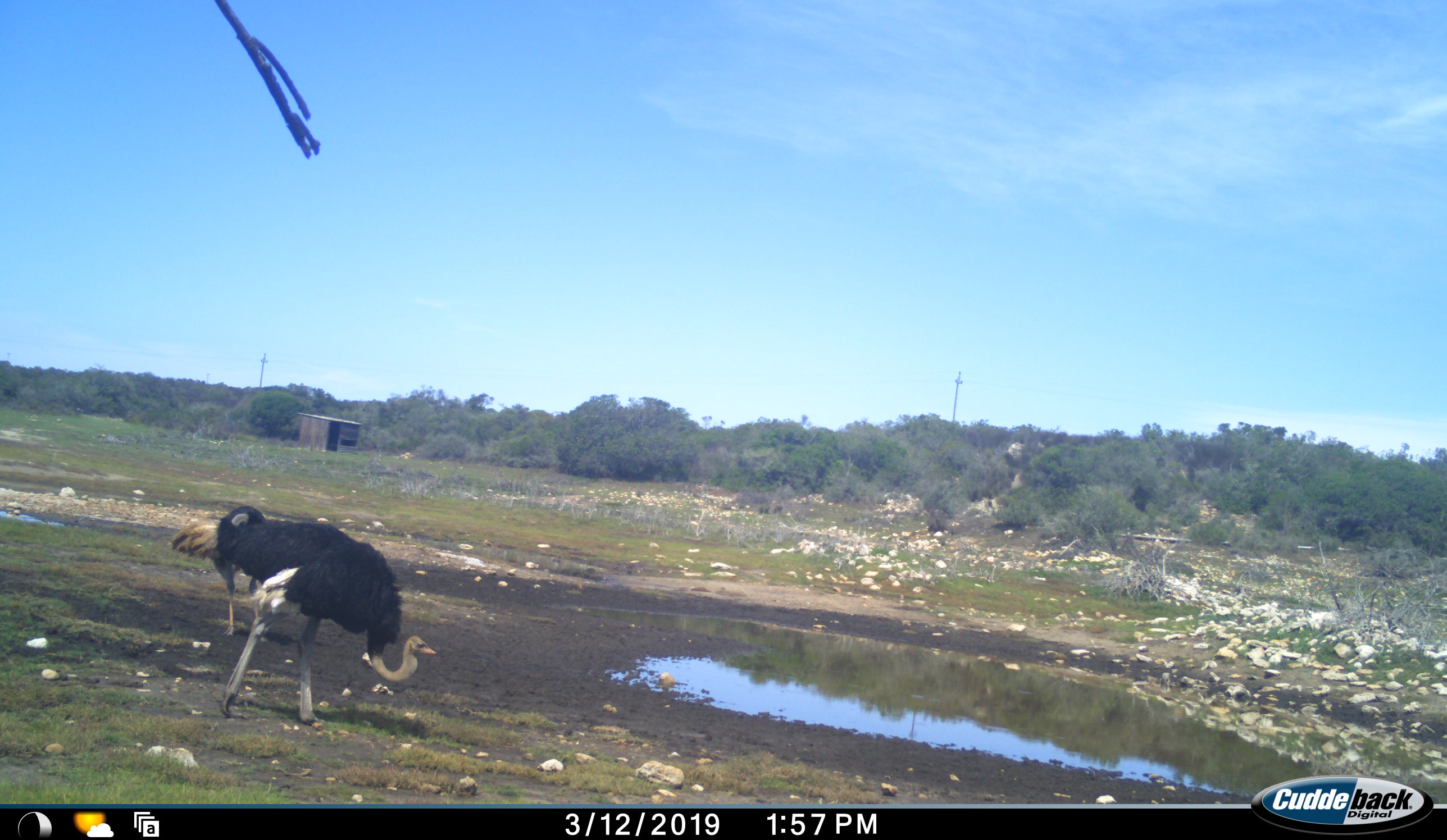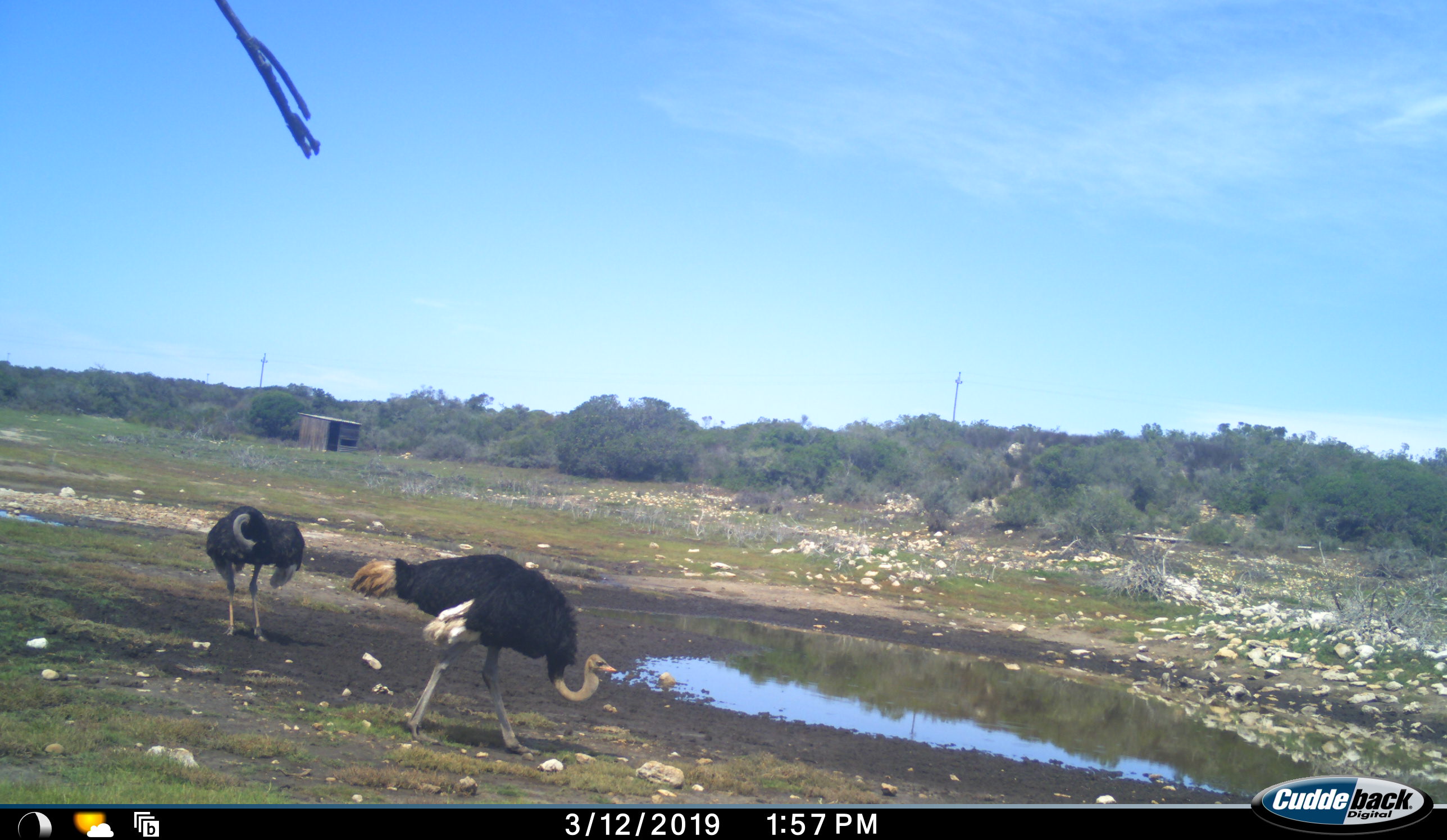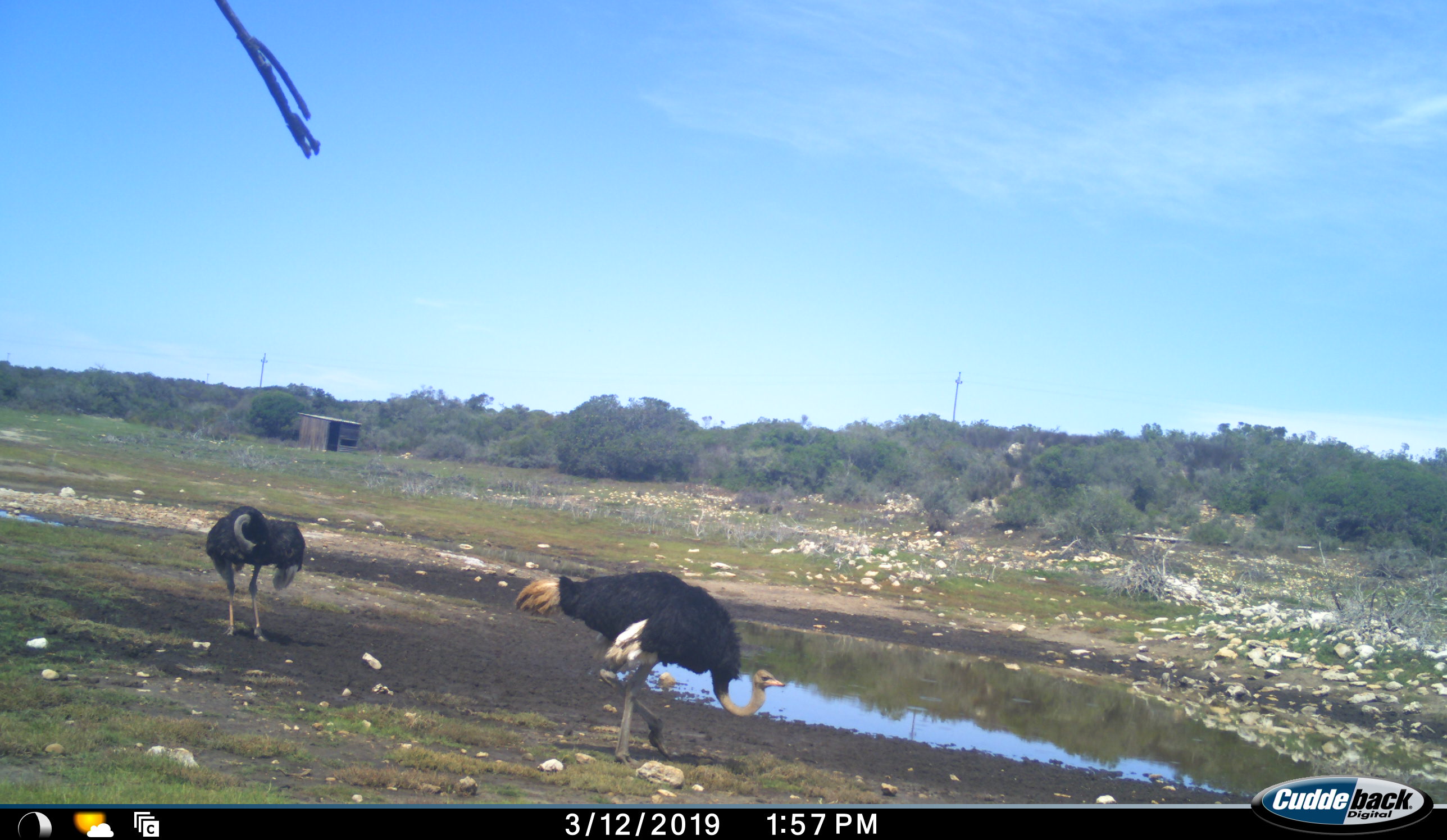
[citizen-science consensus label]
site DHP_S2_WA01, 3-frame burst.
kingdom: Animalia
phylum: Chordata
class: Aves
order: Struthioniformes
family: Struthionidae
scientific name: Struthionidae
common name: ostrich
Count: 2.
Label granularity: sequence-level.